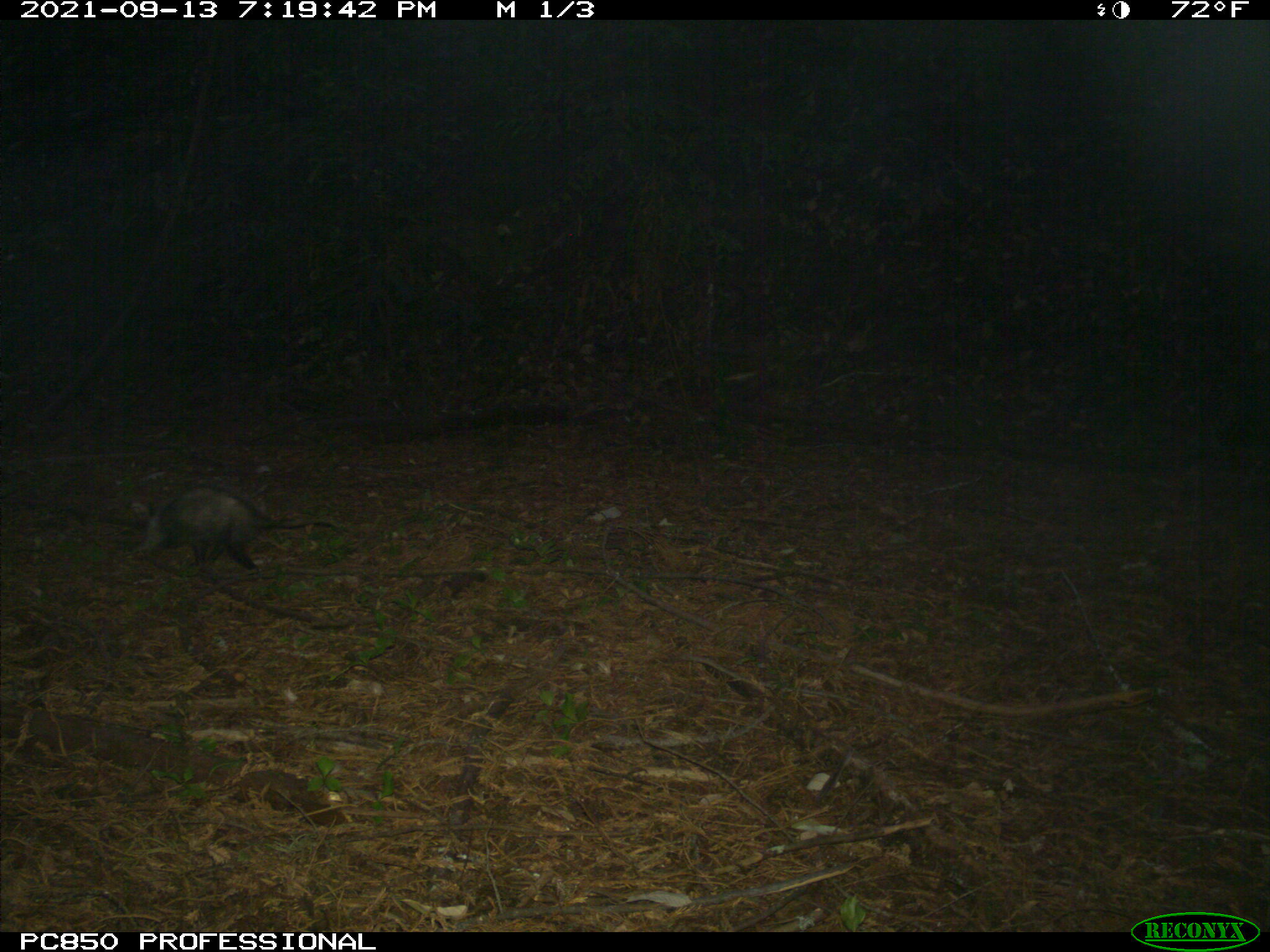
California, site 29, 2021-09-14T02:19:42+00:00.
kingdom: Animalia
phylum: Chordata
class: Mammalia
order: Didelphimorphia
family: Didelphidae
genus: Didelphis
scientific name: Didelphis virginiana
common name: virginia opossum